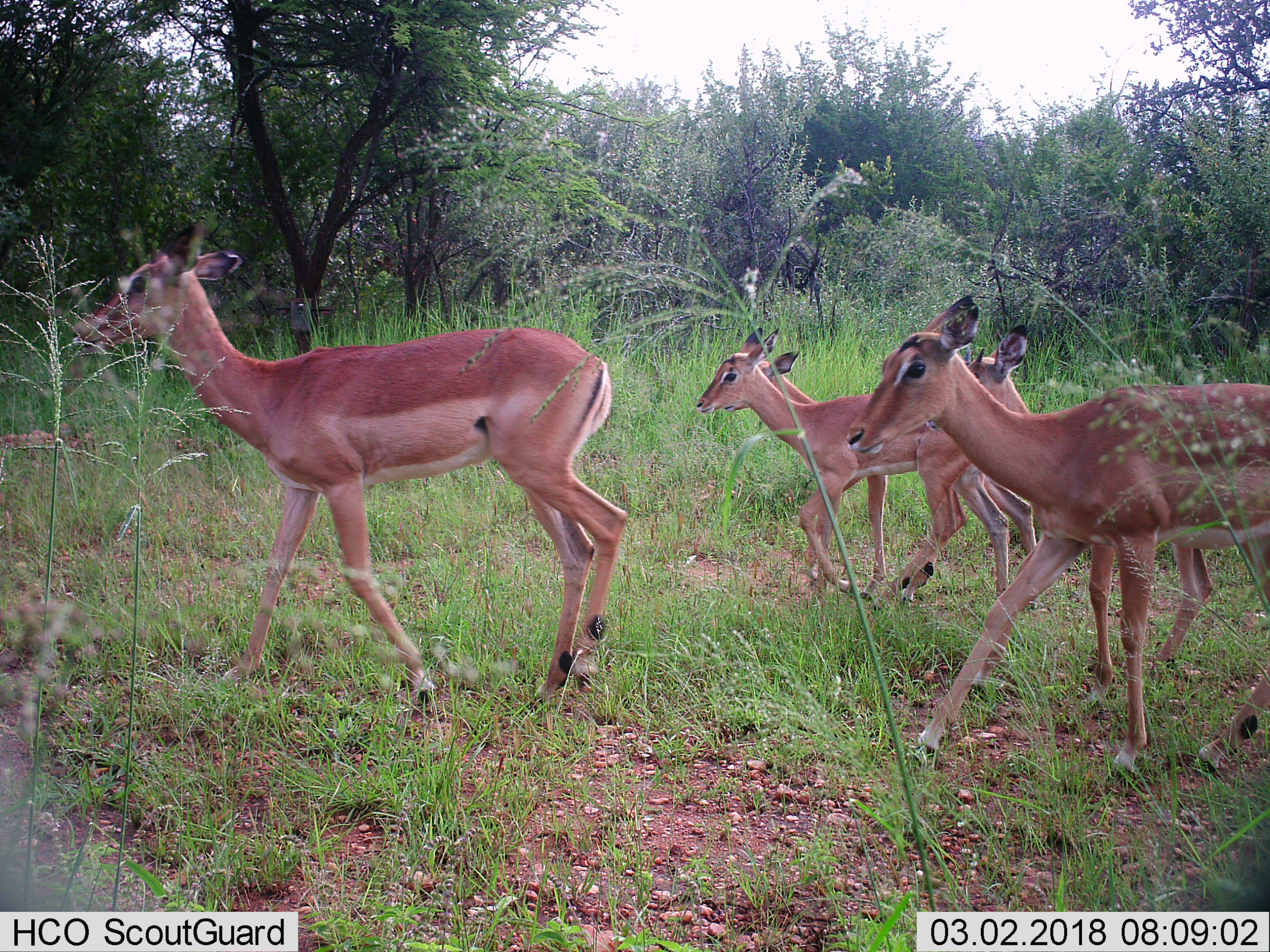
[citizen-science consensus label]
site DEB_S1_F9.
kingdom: Animalia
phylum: Chordata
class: Mammalia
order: Artiodactyla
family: Bovidae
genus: Aepyceros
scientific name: Aepyceros melampus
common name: impala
Impala (Aepyceros melampus), count 5. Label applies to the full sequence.